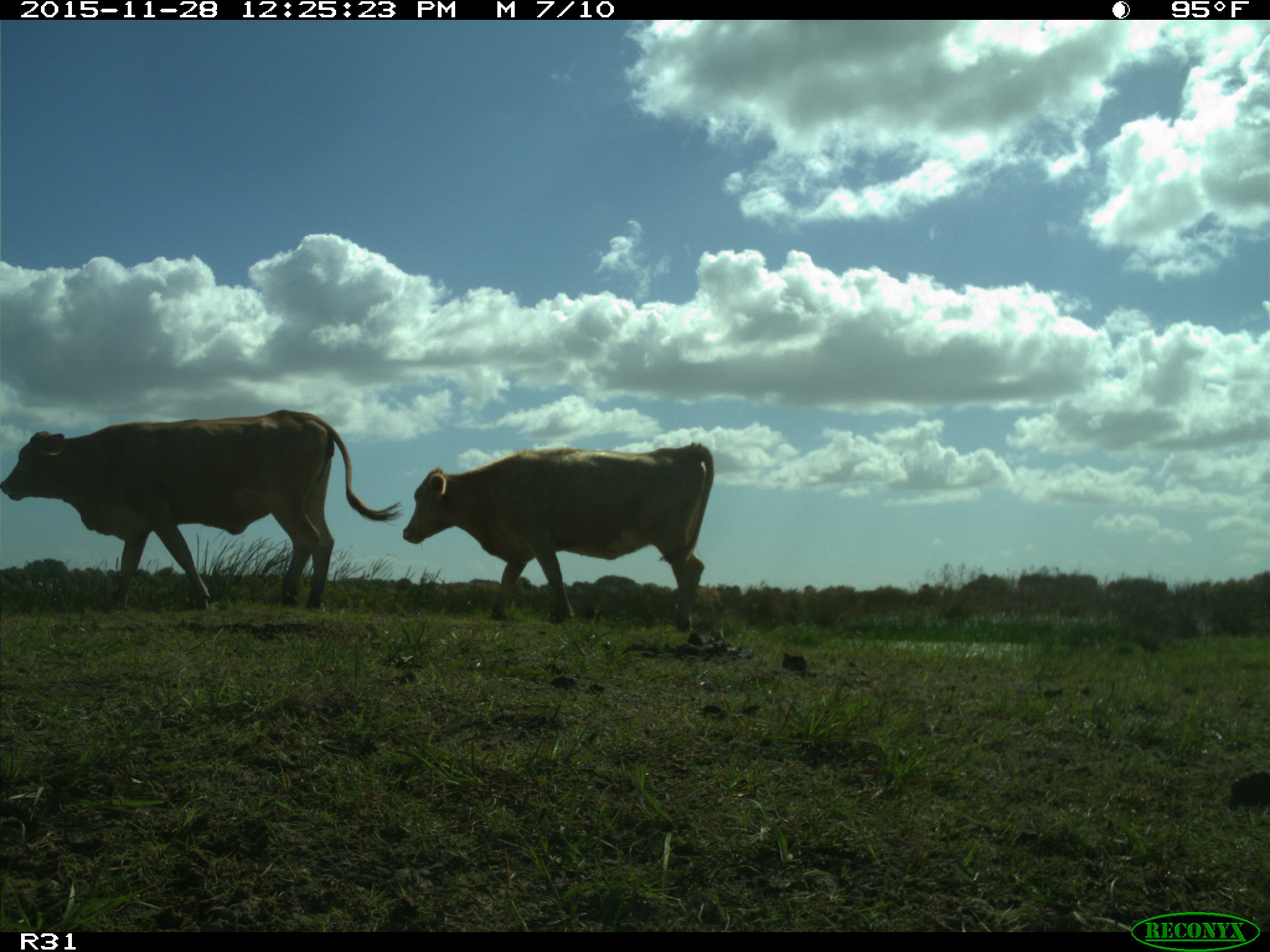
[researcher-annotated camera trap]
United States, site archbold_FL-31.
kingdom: Animalia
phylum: Chordata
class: Mammalia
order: Artiodactyla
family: Bovidae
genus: Bos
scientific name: Bos taurus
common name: domestic cow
Bos taurus (domestic cow).